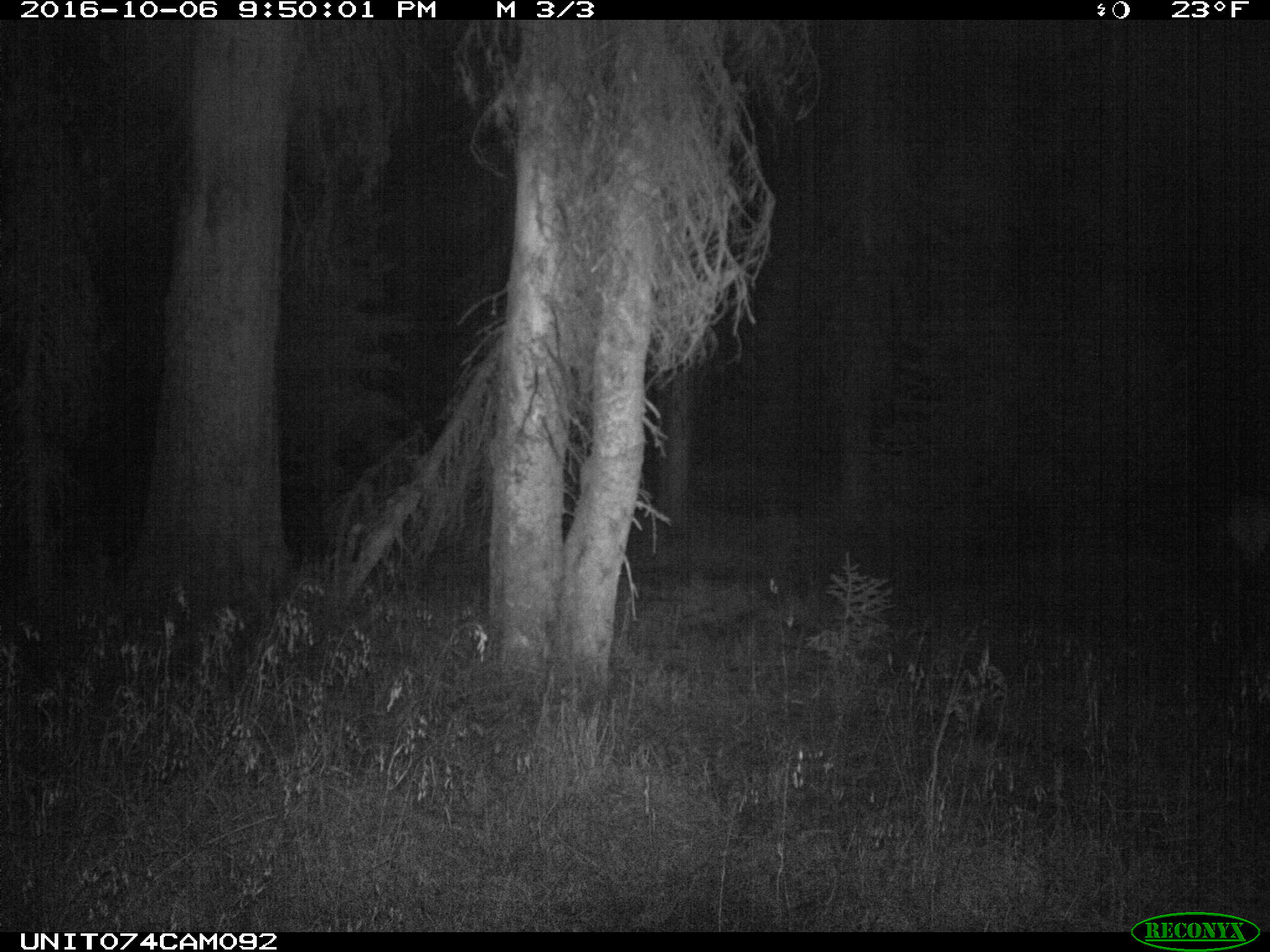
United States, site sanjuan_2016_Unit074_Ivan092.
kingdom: Animalia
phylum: Chordata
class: Mammalia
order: Artiodactyla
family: Cervidae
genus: Cervus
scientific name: Cervus elaphus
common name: red deer